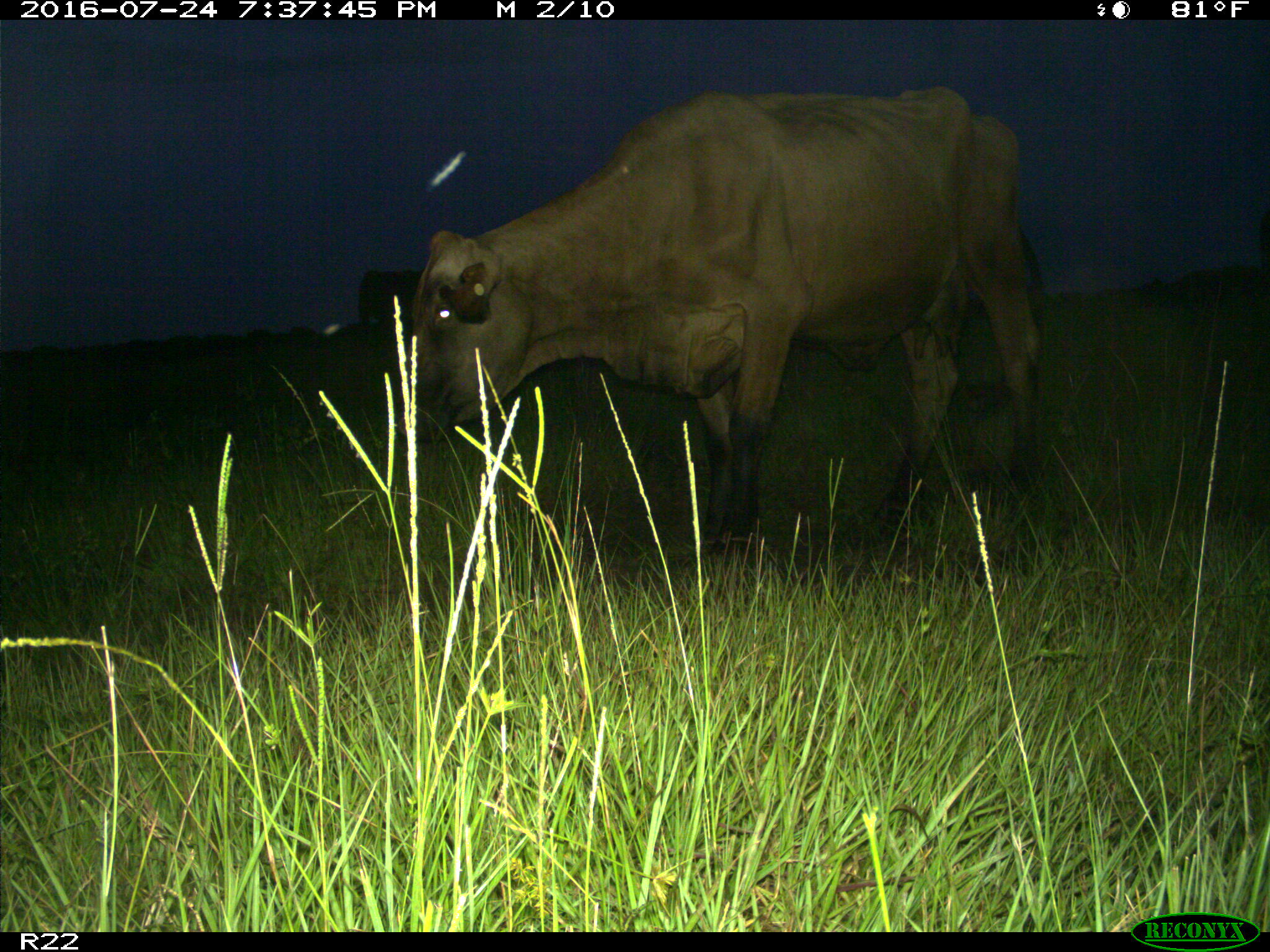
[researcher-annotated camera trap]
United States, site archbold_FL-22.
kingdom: Animalia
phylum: Chordata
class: Mammalia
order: Artiodactyla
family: Bovidae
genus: Bos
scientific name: Bos taurus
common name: domestic cow